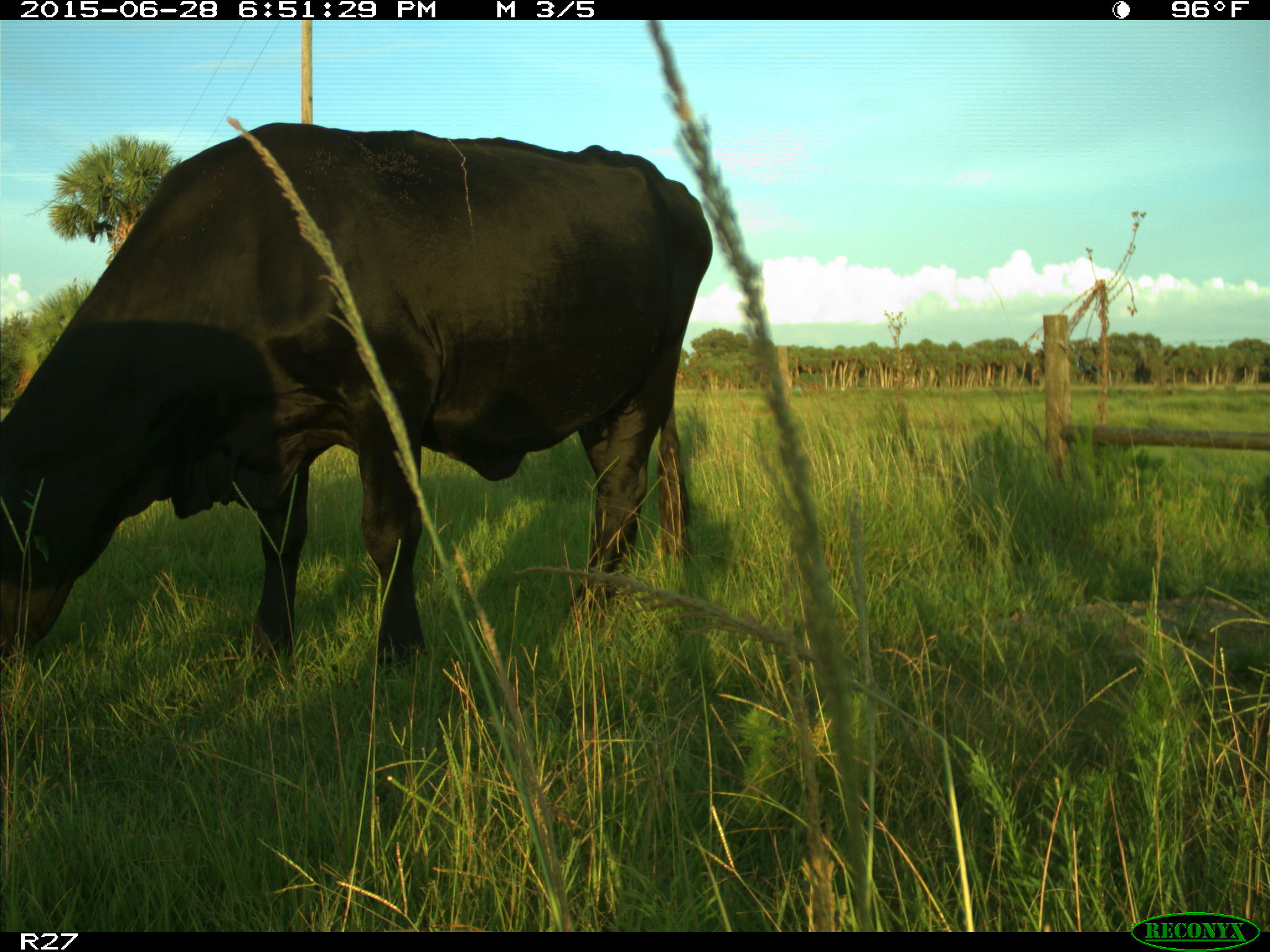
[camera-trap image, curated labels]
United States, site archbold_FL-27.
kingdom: Animalia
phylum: Chordata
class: Mammalia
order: Artiodactyla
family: Bovidae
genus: Bos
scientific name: Bos taurus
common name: domestic cow